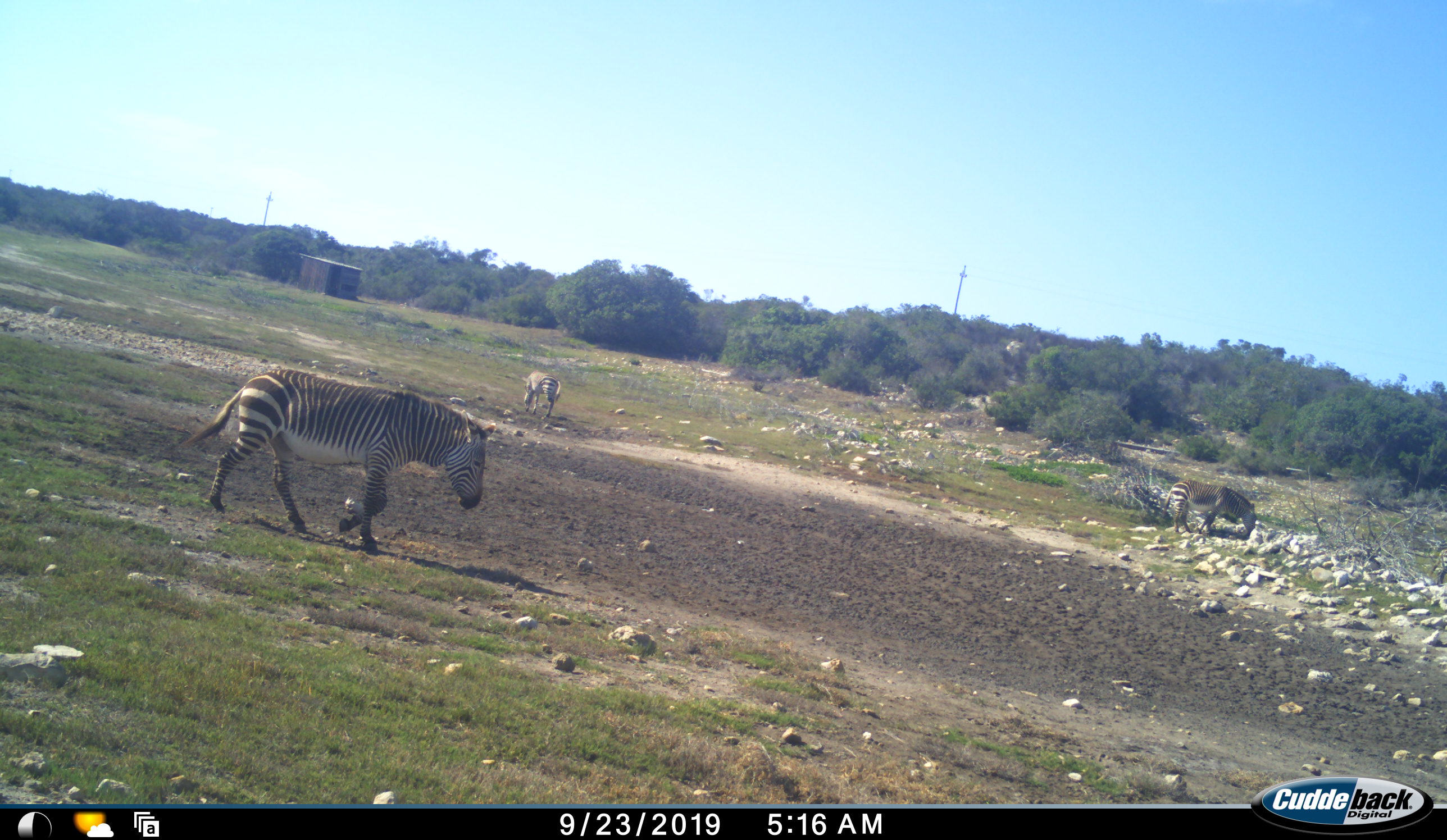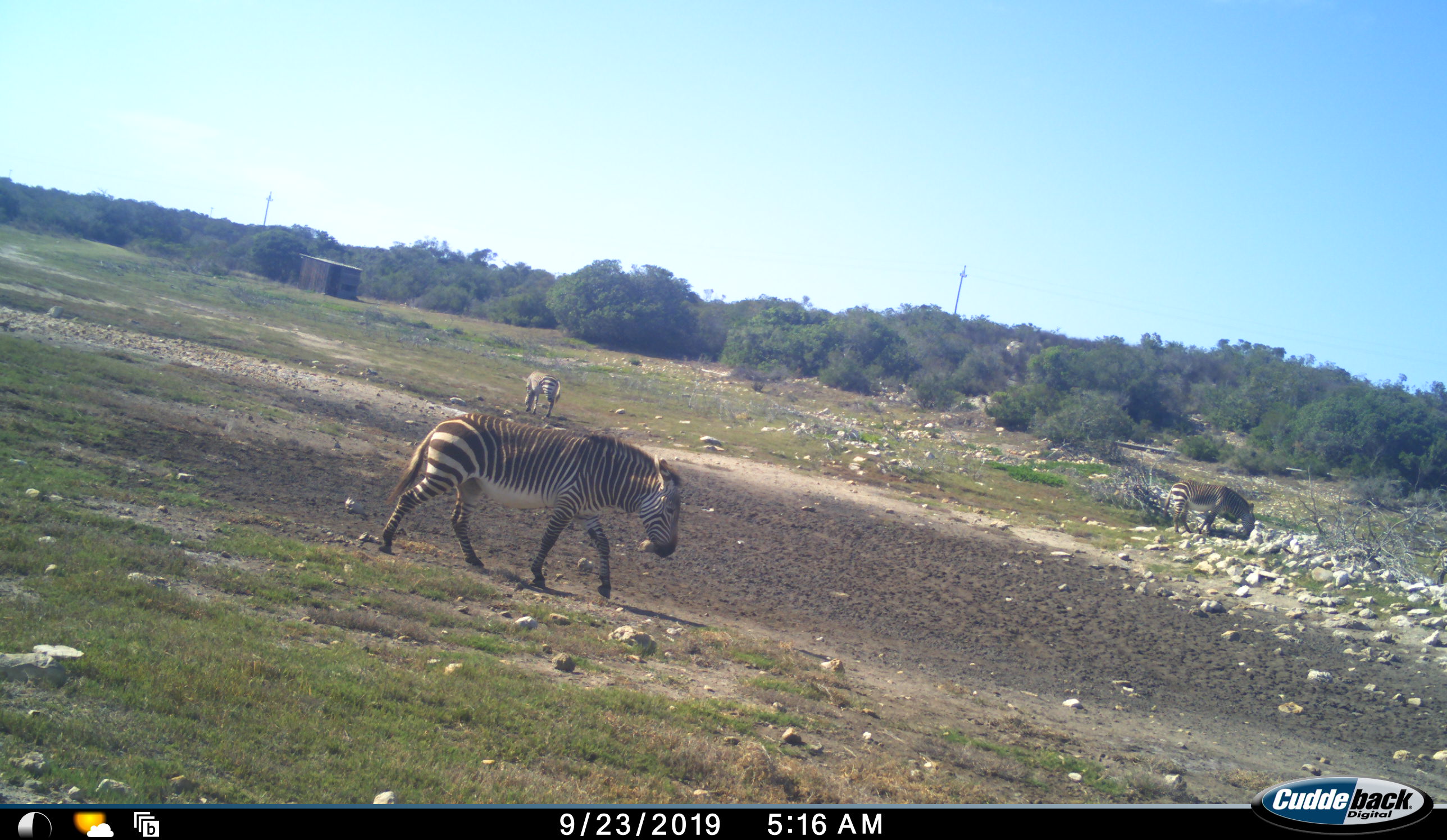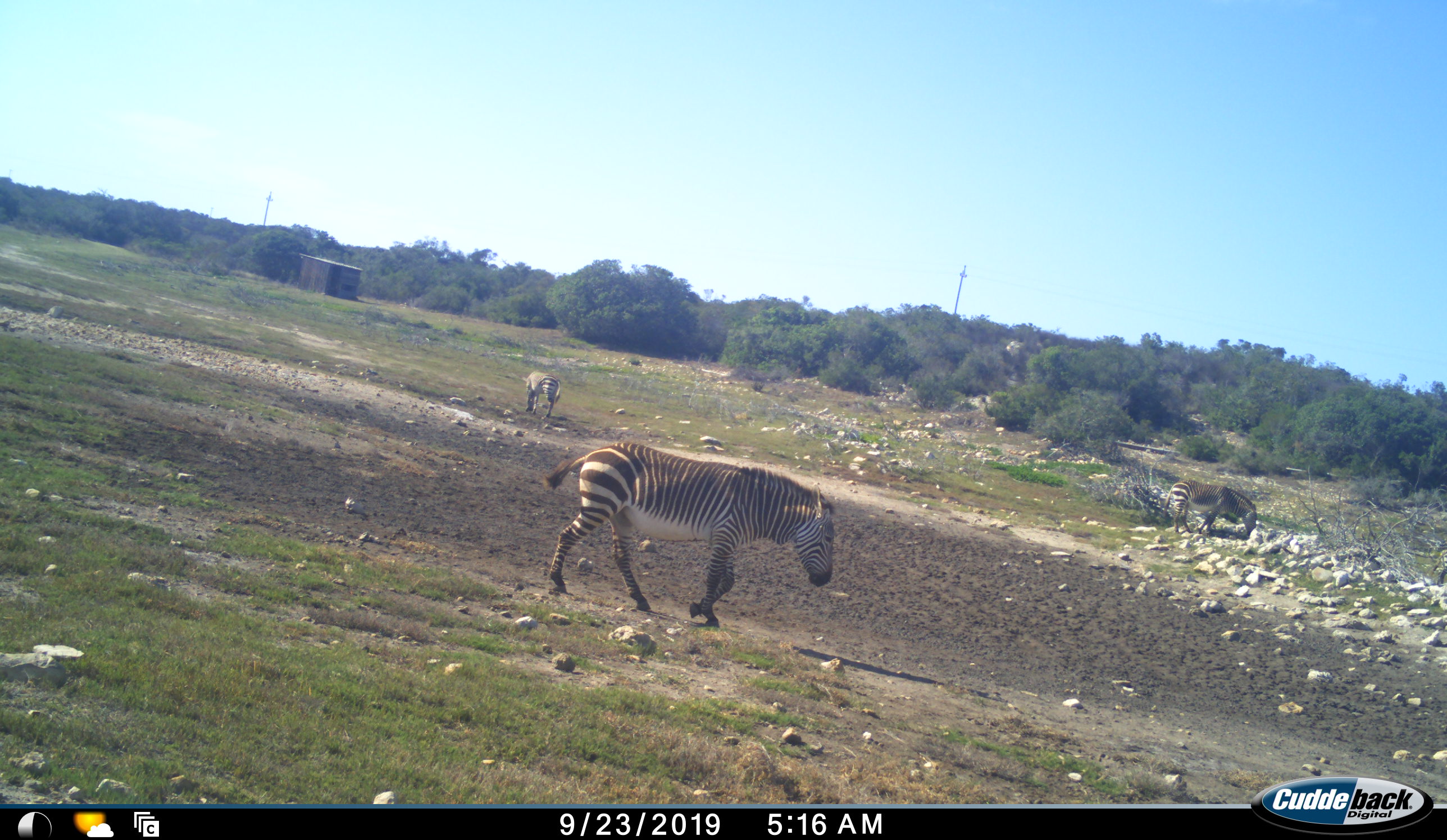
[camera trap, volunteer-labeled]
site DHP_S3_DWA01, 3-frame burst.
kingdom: Animalia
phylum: Chordata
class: Mammalia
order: Perissodactyla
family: Equidae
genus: Equus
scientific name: Equus zebra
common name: mountain zebra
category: zebramountain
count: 3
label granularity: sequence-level